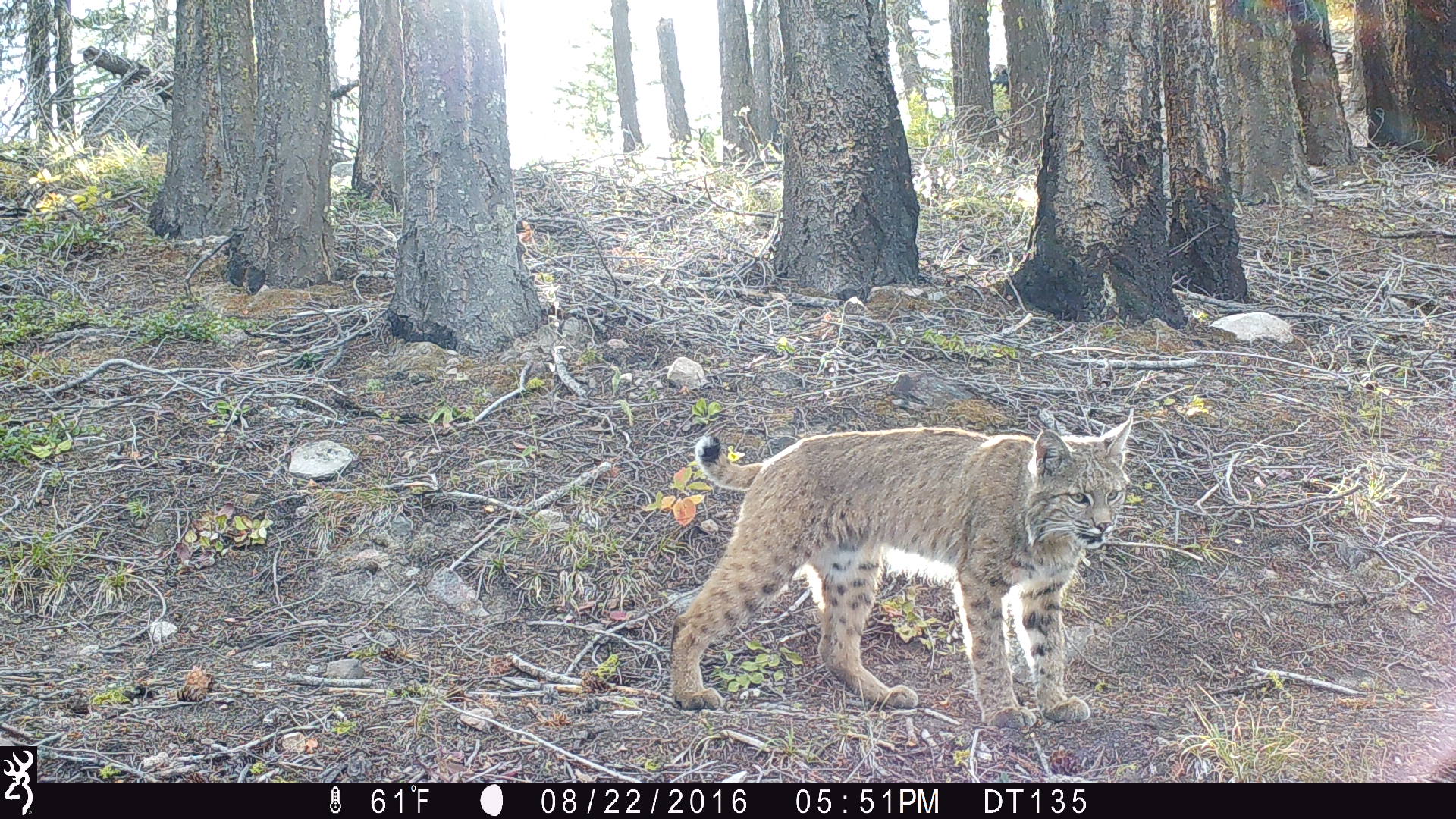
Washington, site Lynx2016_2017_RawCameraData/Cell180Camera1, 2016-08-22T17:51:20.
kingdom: Animalia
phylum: Chordata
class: Mammalia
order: Carnivora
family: Felidae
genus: Lynx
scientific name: Lynx rufus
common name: bobcat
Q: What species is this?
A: Lynx rufus (bobcat).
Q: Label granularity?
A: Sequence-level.